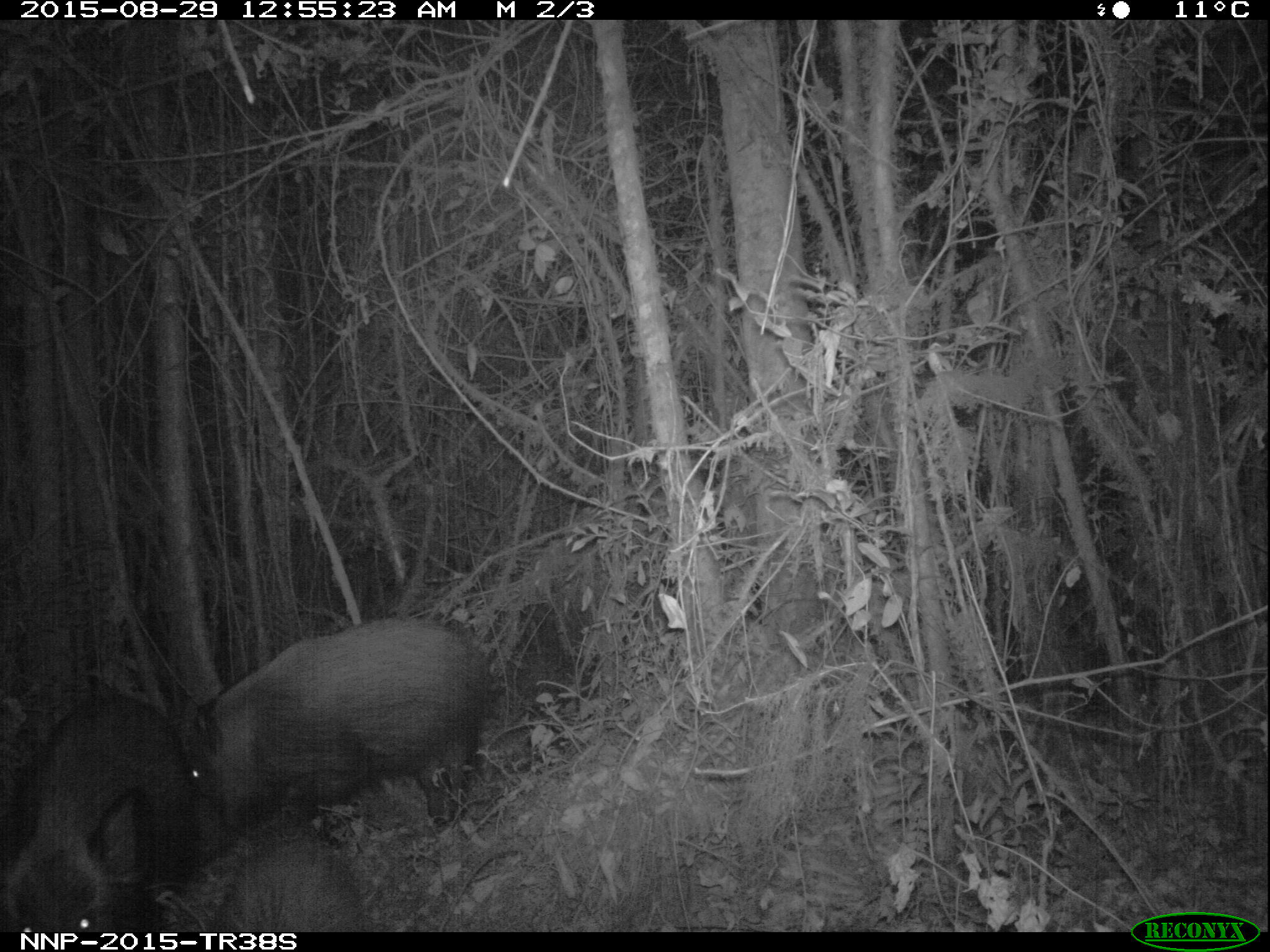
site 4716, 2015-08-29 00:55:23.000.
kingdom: Animalia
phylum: Chordata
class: Mammalia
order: Artiodactyla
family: Suidae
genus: Potamochoerus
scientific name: Potamochoerus larvatus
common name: bushpig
Potamochoerus larvatus (bushpig), count 3.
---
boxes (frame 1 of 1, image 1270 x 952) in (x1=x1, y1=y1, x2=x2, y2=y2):
potamochoerus larvatus: (x1=179, y1=616, x2=489, y2=825); (x1=0, y1=691, x2=183, y2=931); (x1=216, y1=829, x2=365, y2=931)